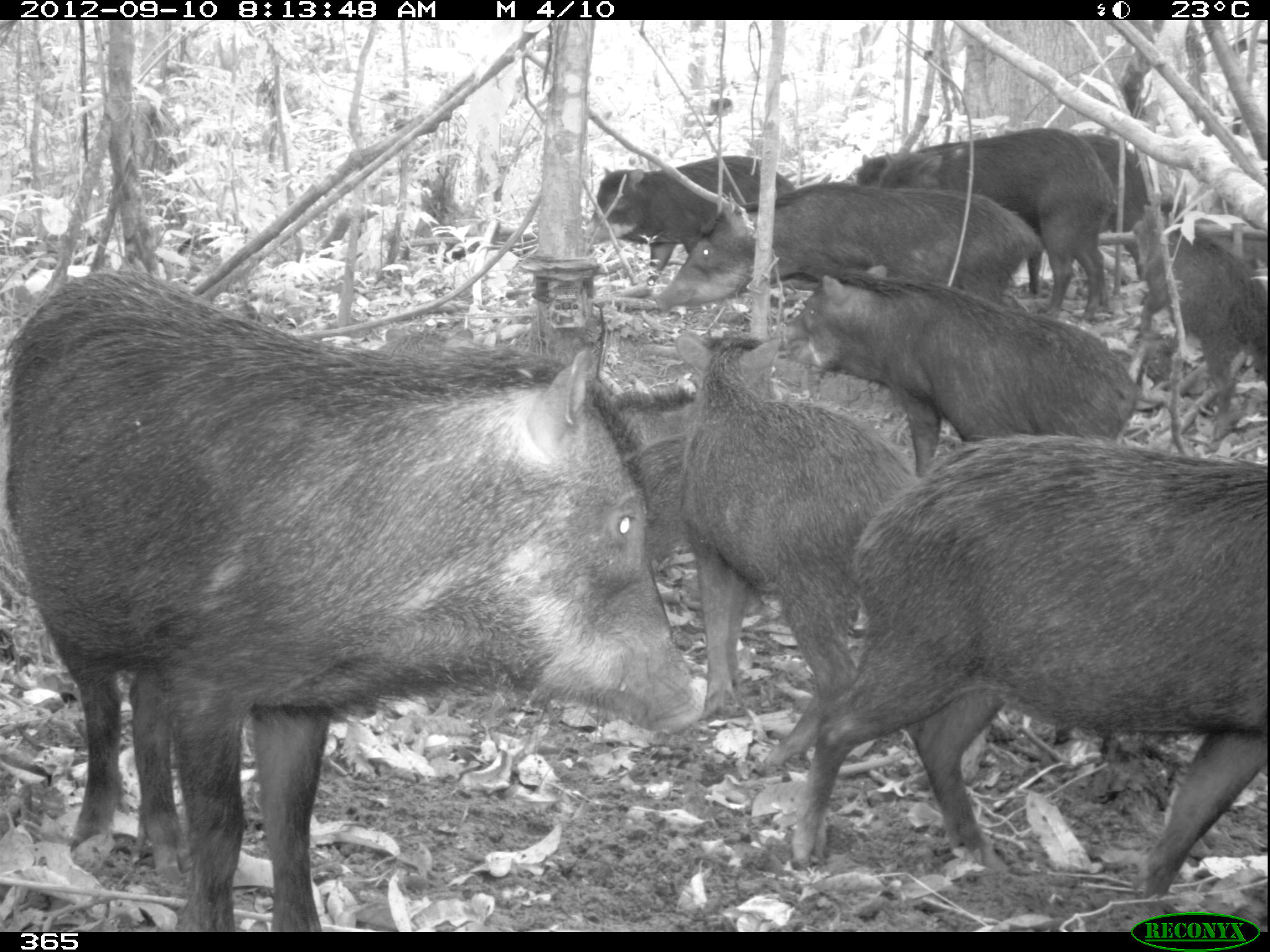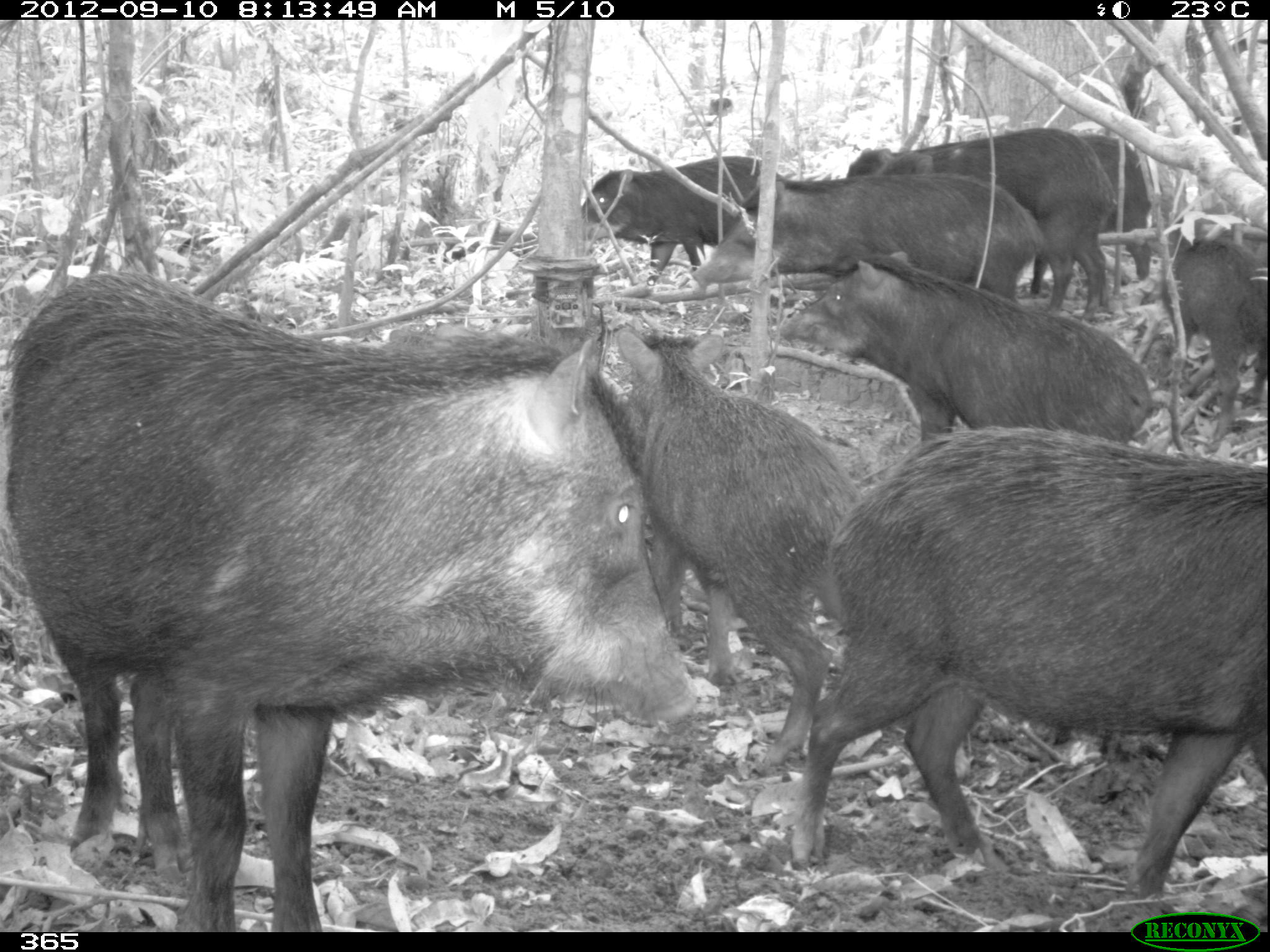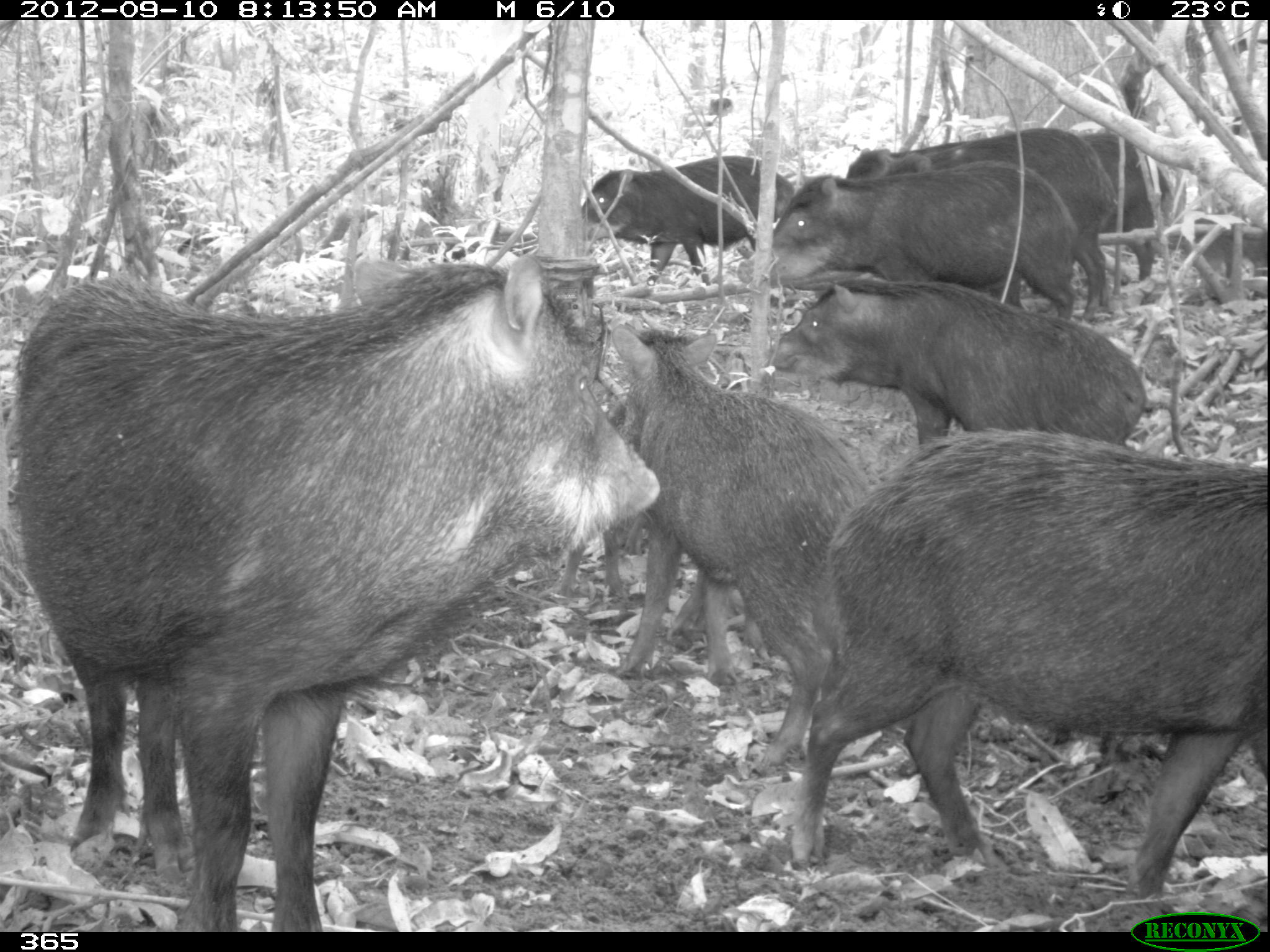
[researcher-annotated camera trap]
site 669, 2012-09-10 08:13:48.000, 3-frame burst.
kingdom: Animalia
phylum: Chordata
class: Mammalia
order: Artiodactyla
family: Tayassuidae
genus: Tayassu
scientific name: Tayassu pecari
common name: white-lipped peccary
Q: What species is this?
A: Tayassu pecari (white-lipped peccary).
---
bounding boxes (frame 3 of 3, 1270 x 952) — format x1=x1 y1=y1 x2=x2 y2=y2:
tayassu pecari: x1=16 y1=257 x2=660 y2=930; x1=791 y1=428 x2=1268 y2=896; x1=614 y1=325 x2=872 y2=775; x1=771 y1=280 x2=1147 y2=442; x1=736 y1=161 x2=1077 y2=319; x1=879 y1=128 x2=1116 y2=319; x1=580 y1=155 x2=794 y2=285; x1=1079 y1=131 x2=1173 y2=280; x1=558 y1=398 x2=627 y2=598; x1=1182 y1=205 x2=1267 y2=300; x1=844 y1=138 x2=979 y2=179